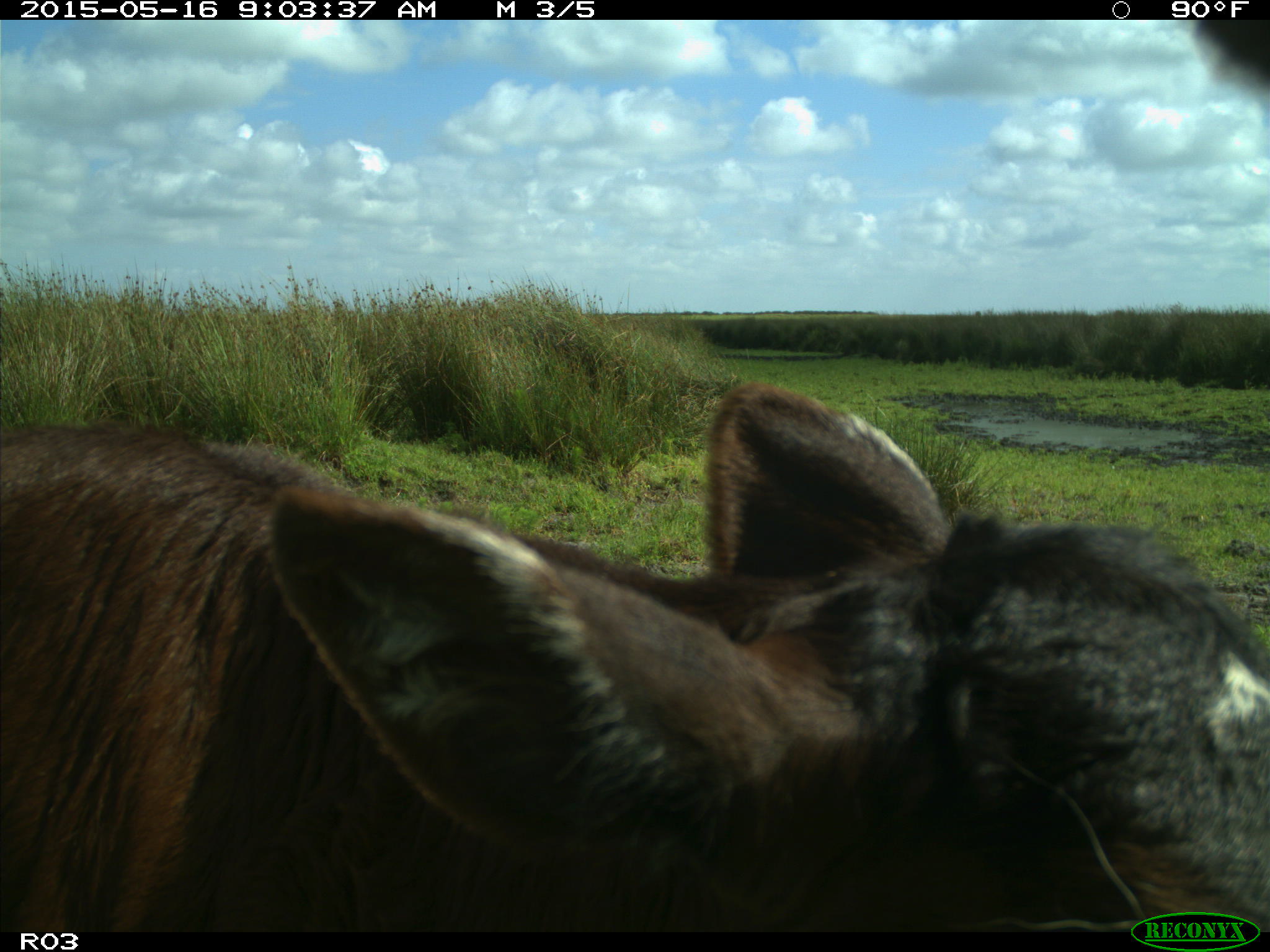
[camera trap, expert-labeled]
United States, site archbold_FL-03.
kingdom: Animalia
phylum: Chordata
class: Mammalia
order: Artiodactyla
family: Bovidae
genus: Bos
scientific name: Bos taurus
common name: domestic cow